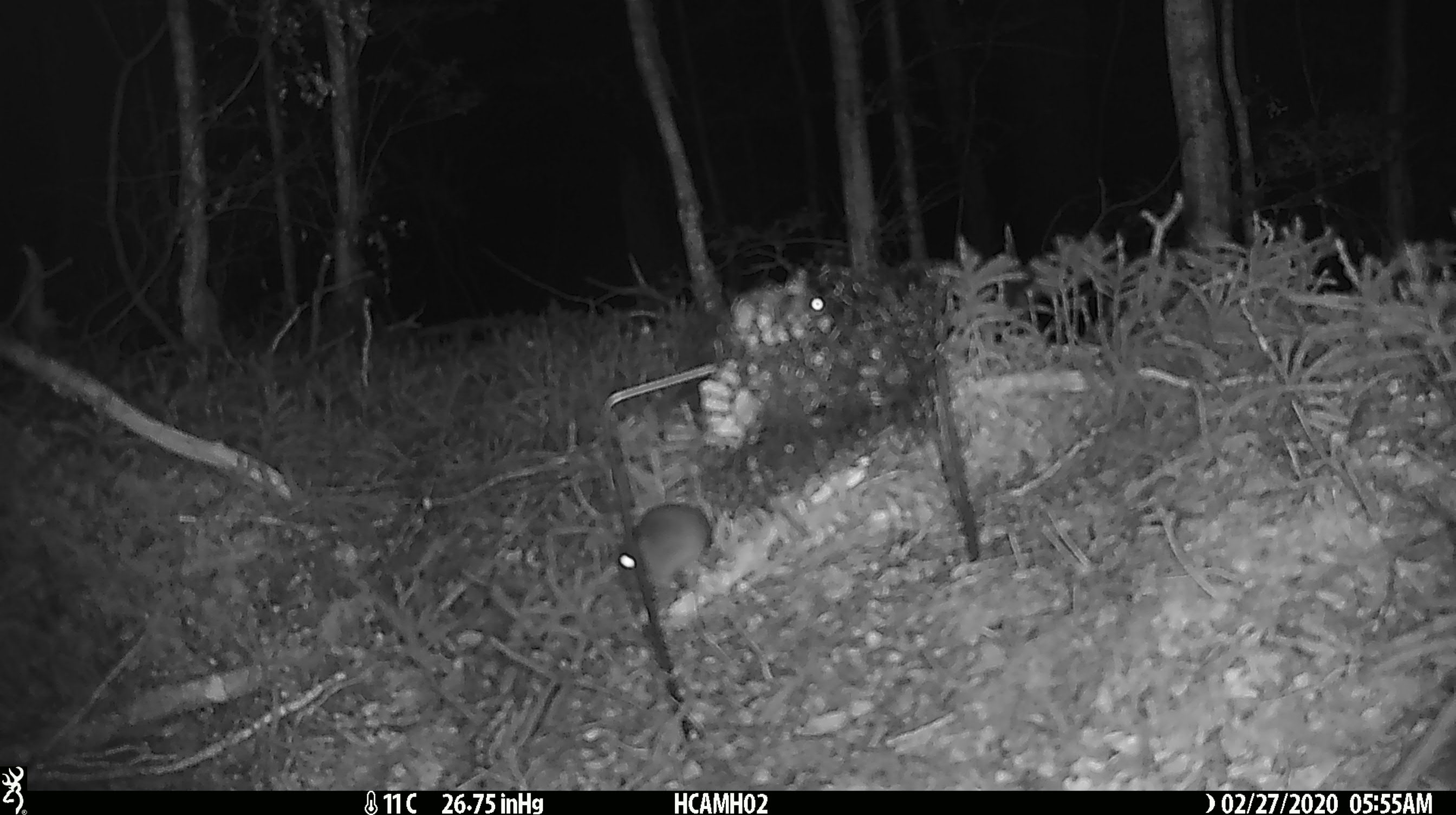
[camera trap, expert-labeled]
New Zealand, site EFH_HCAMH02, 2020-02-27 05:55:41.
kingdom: Animalia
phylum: Chordata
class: Mammalia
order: Rodentia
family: Muridae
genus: Mus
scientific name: Mus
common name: mouse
Mouse (Mus).